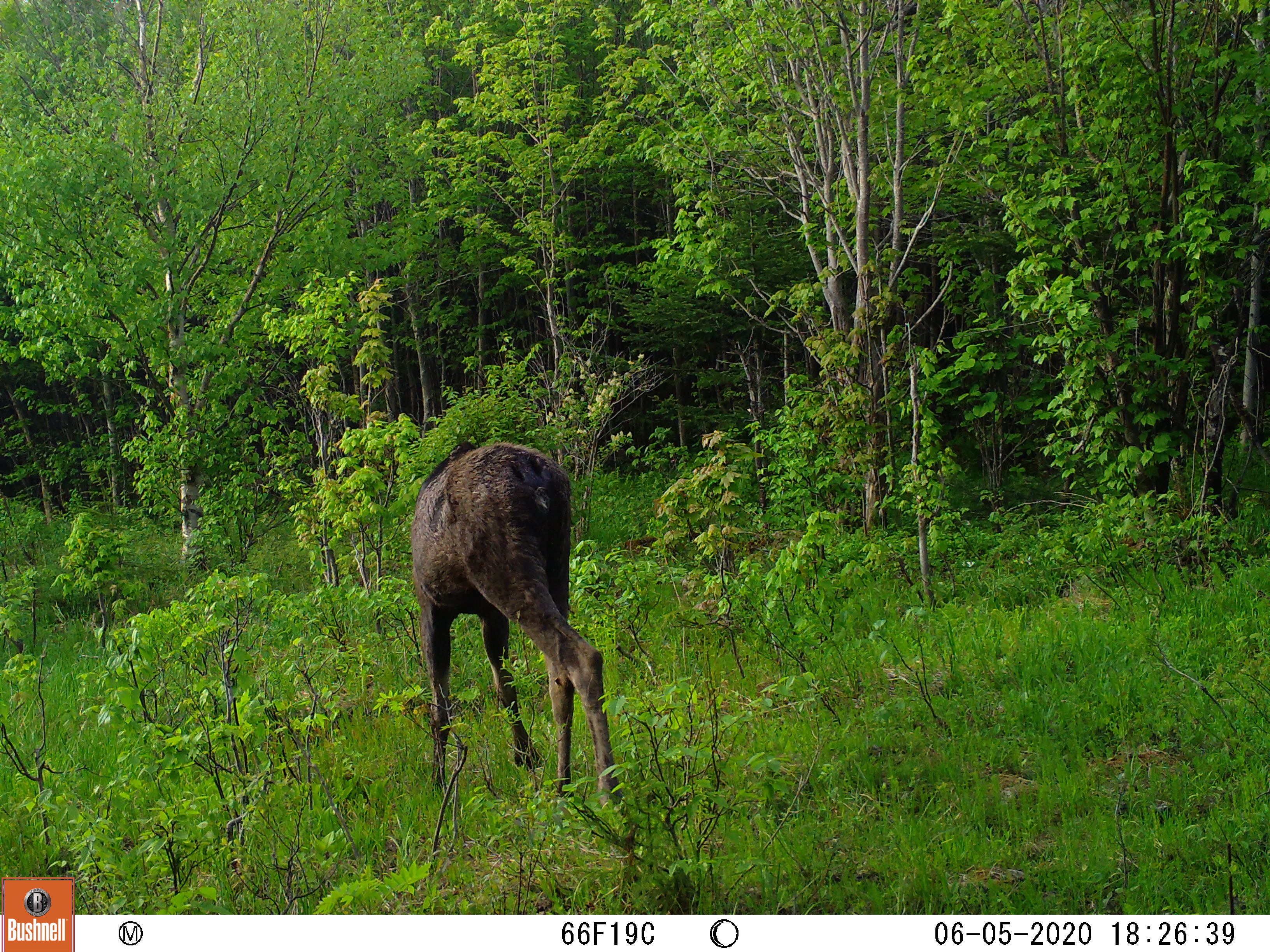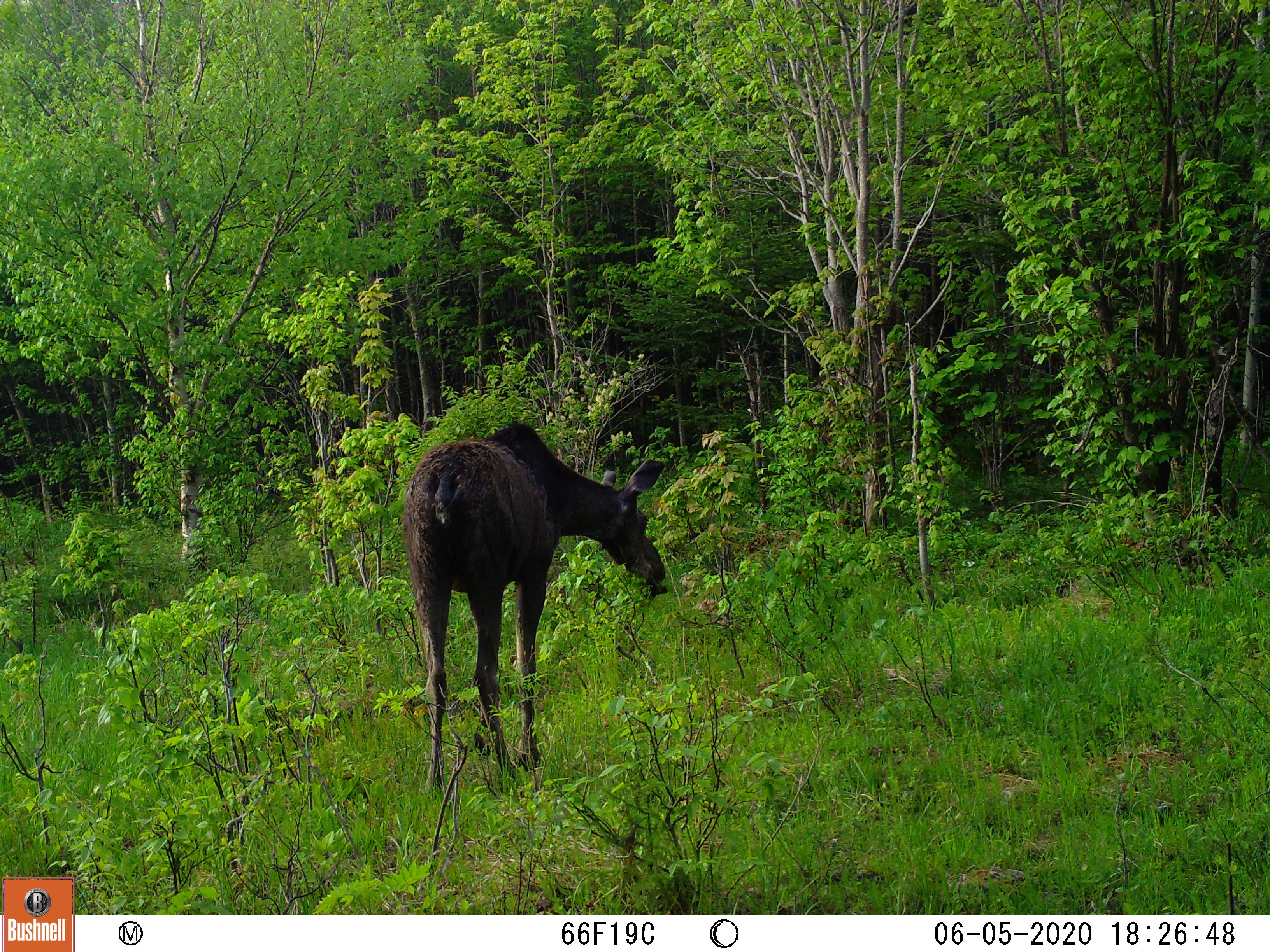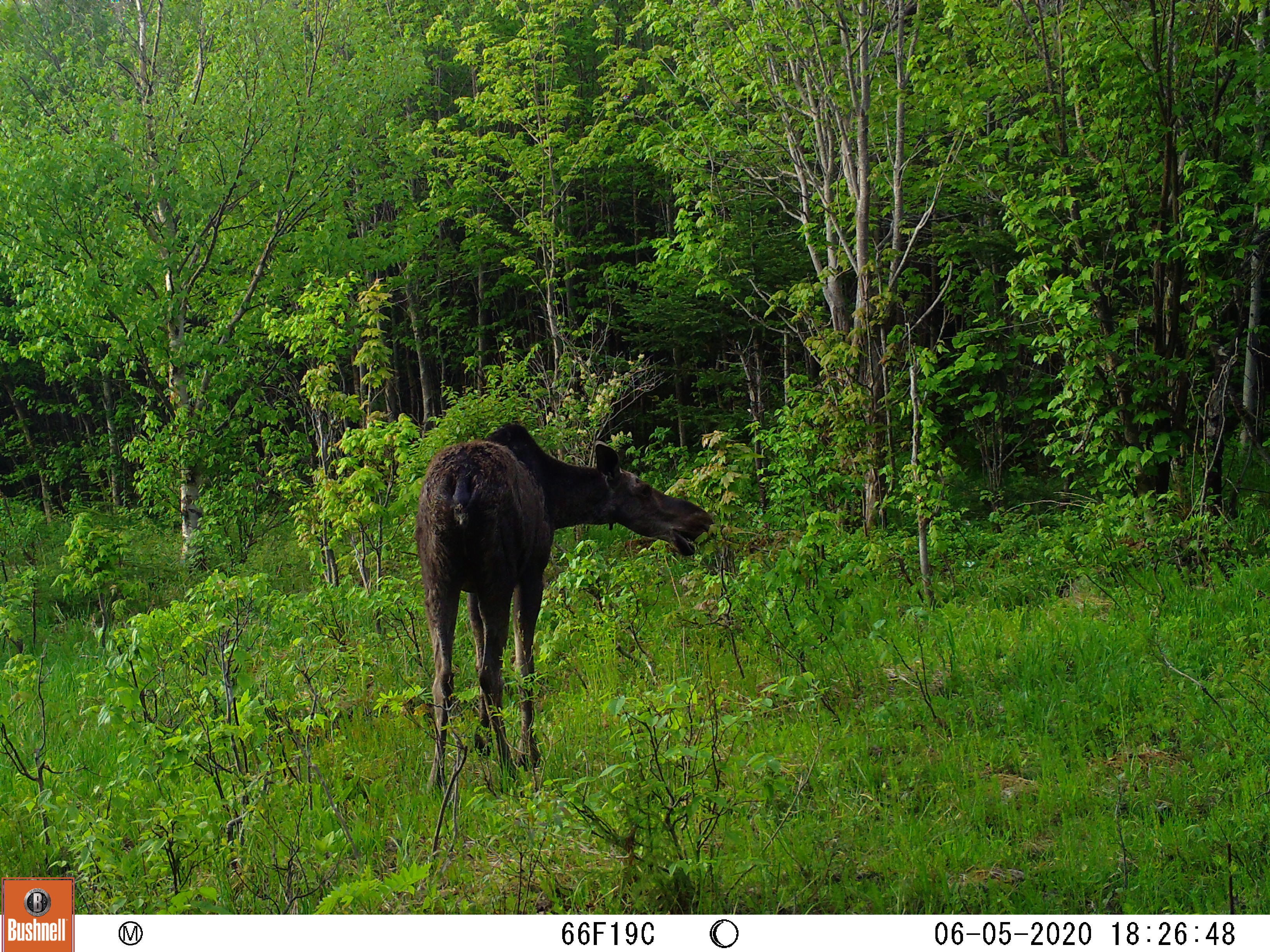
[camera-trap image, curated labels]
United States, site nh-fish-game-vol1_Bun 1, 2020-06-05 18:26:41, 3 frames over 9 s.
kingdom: Animalia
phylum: Chordata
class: Mammalia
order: Artiodactyla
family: Cervidae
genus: Alces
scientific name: Alces alces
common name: moose